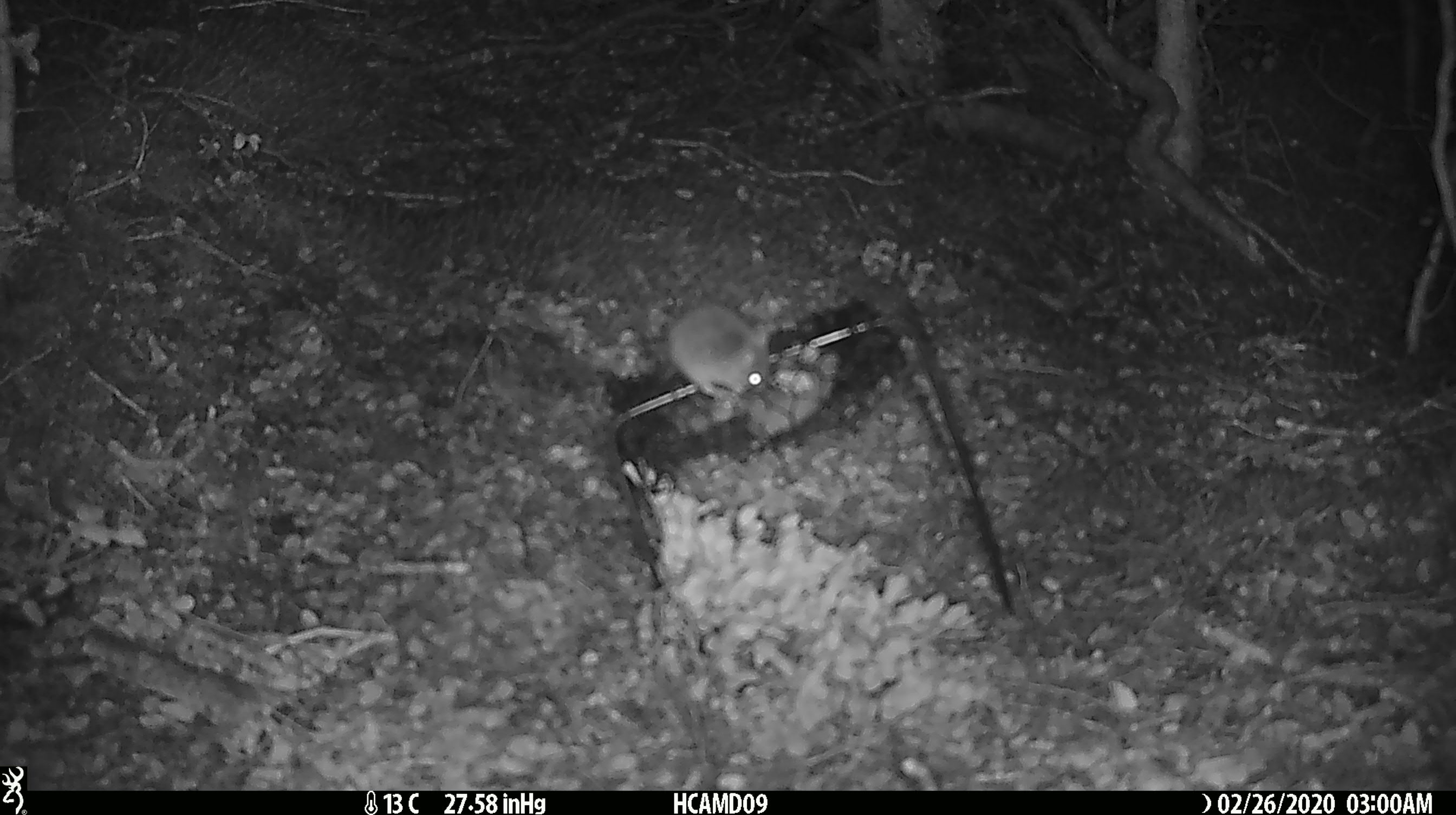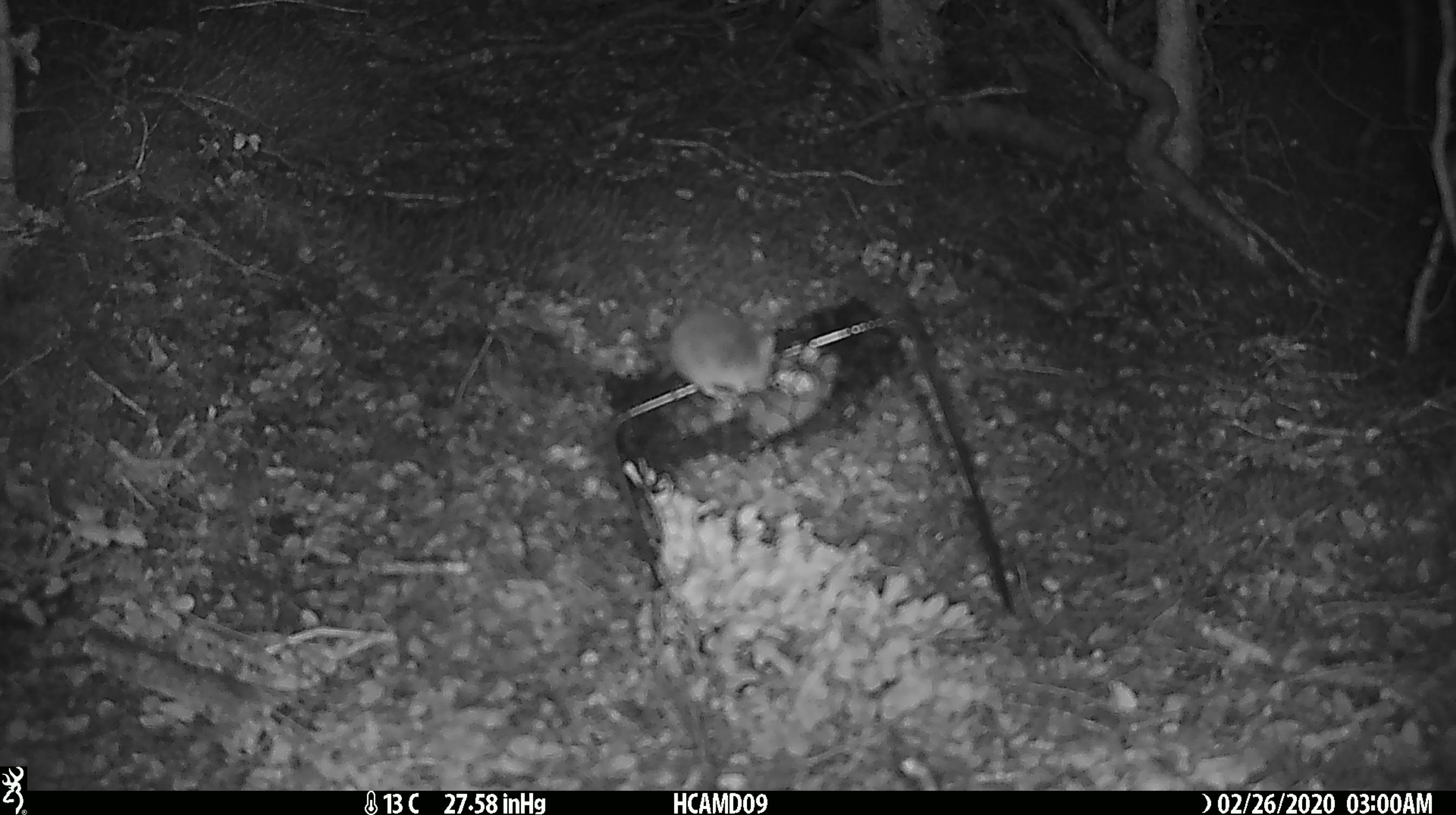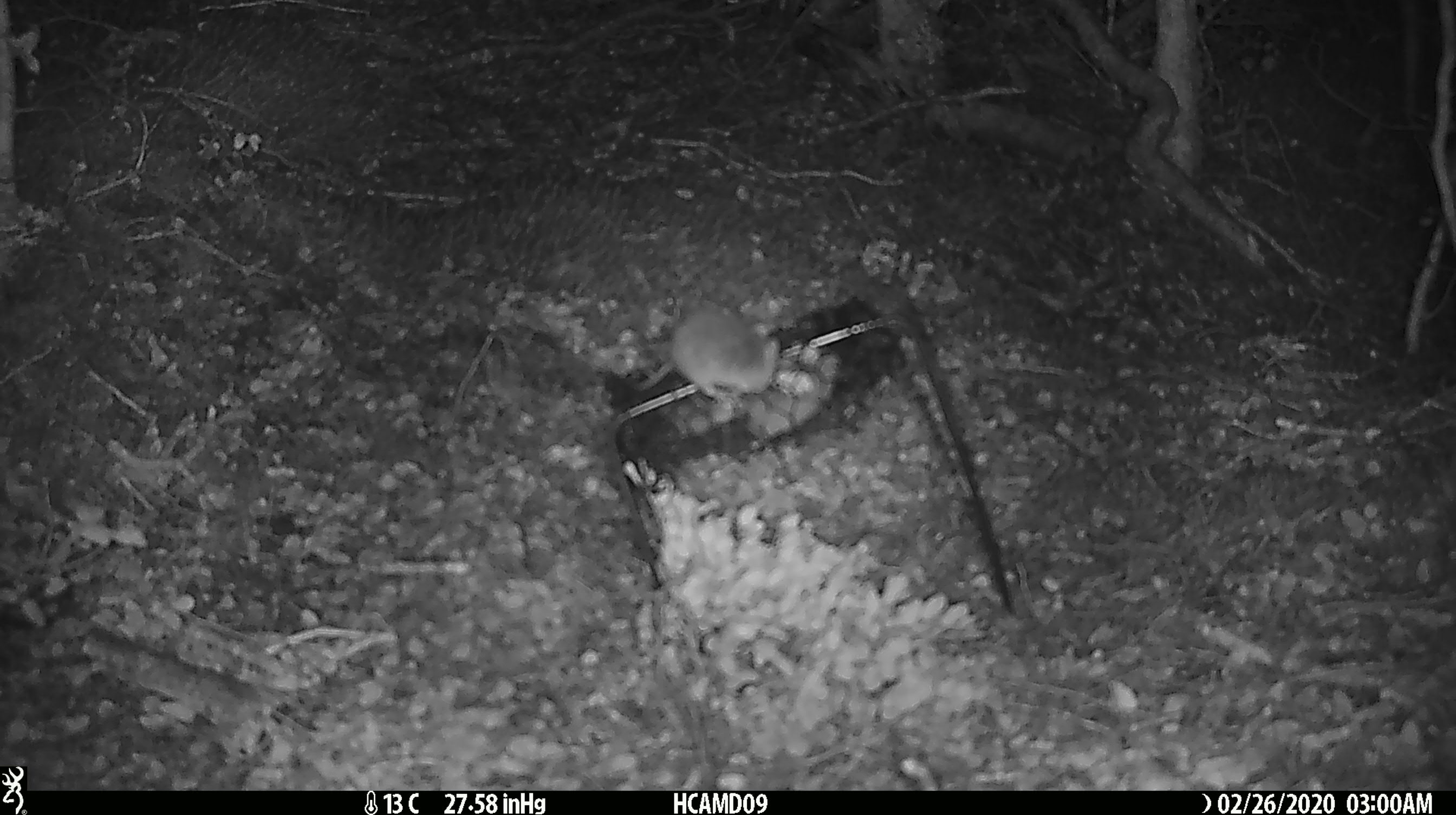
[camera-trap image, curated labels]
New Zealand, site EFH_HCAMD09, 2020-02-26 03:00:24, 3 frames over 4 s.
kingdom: Animalia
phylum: Chordata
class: Mammalia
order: Rodentia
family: Muridae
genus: Mus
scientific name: Mus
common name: mouse